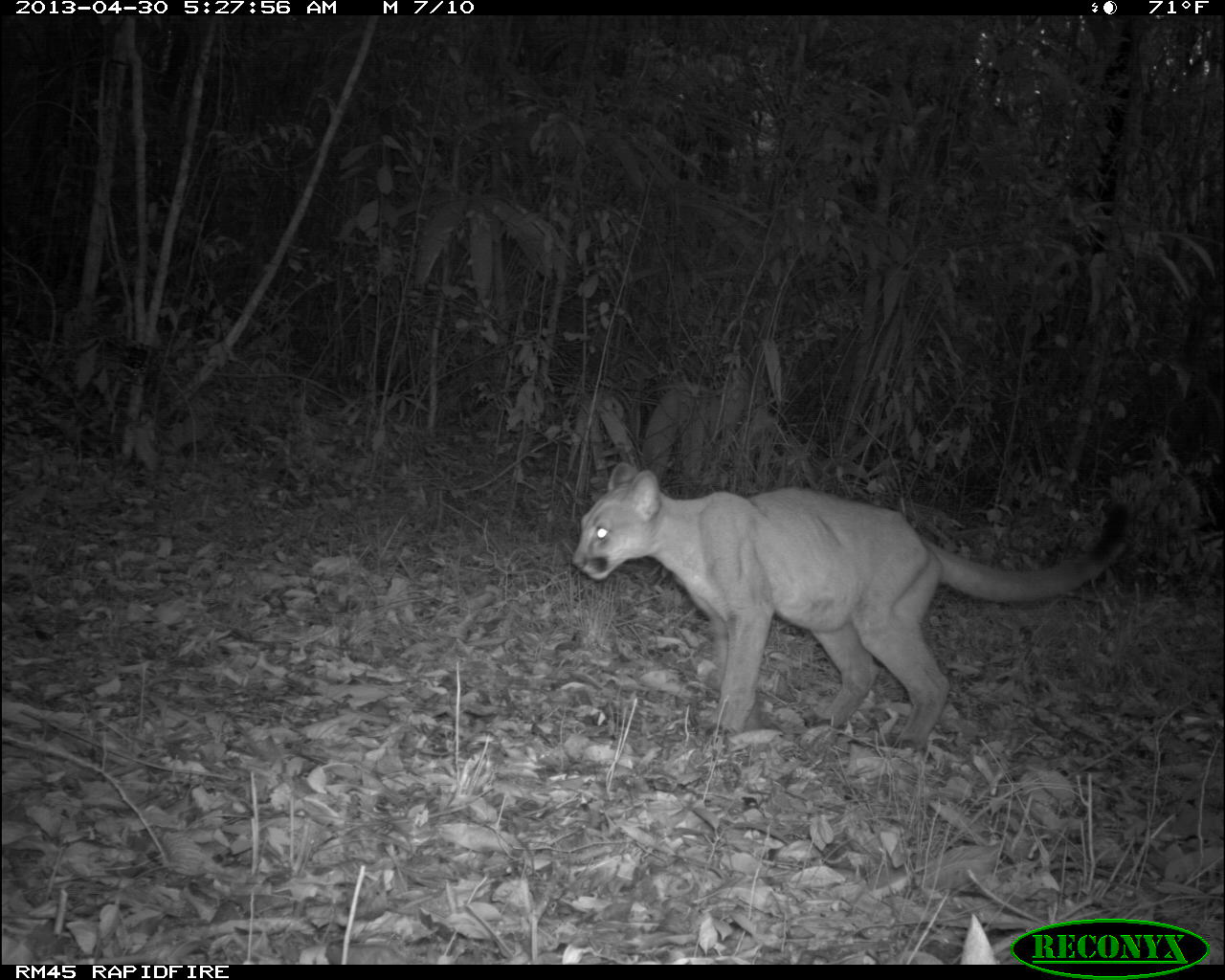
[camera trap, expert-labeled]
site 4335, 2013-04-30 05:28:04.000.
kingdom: Animalia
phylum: Chordata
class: Mammalia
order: Carnivora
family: Felidae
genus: Puma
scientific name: Puma concolor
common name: mountain lion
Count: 1.